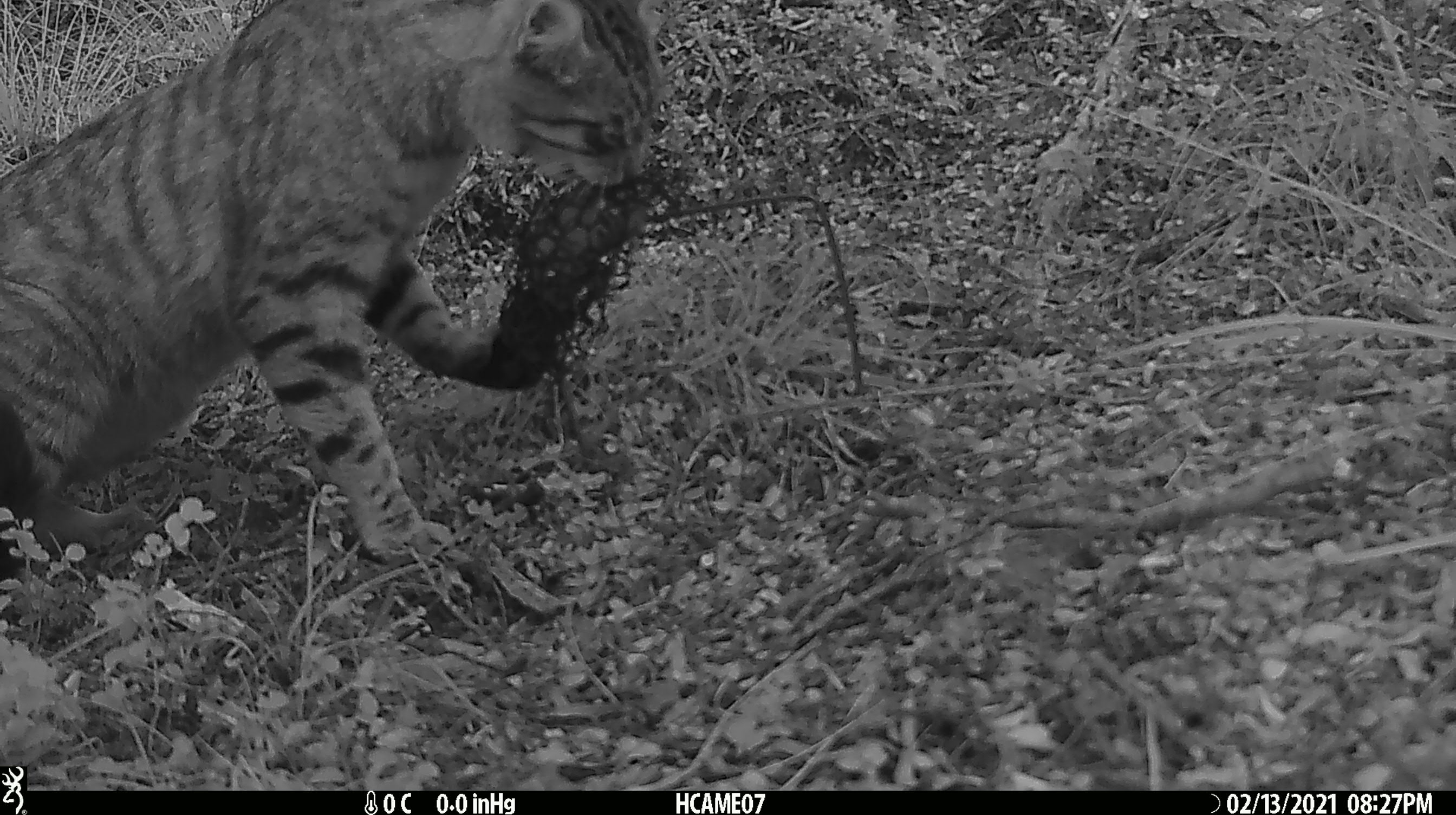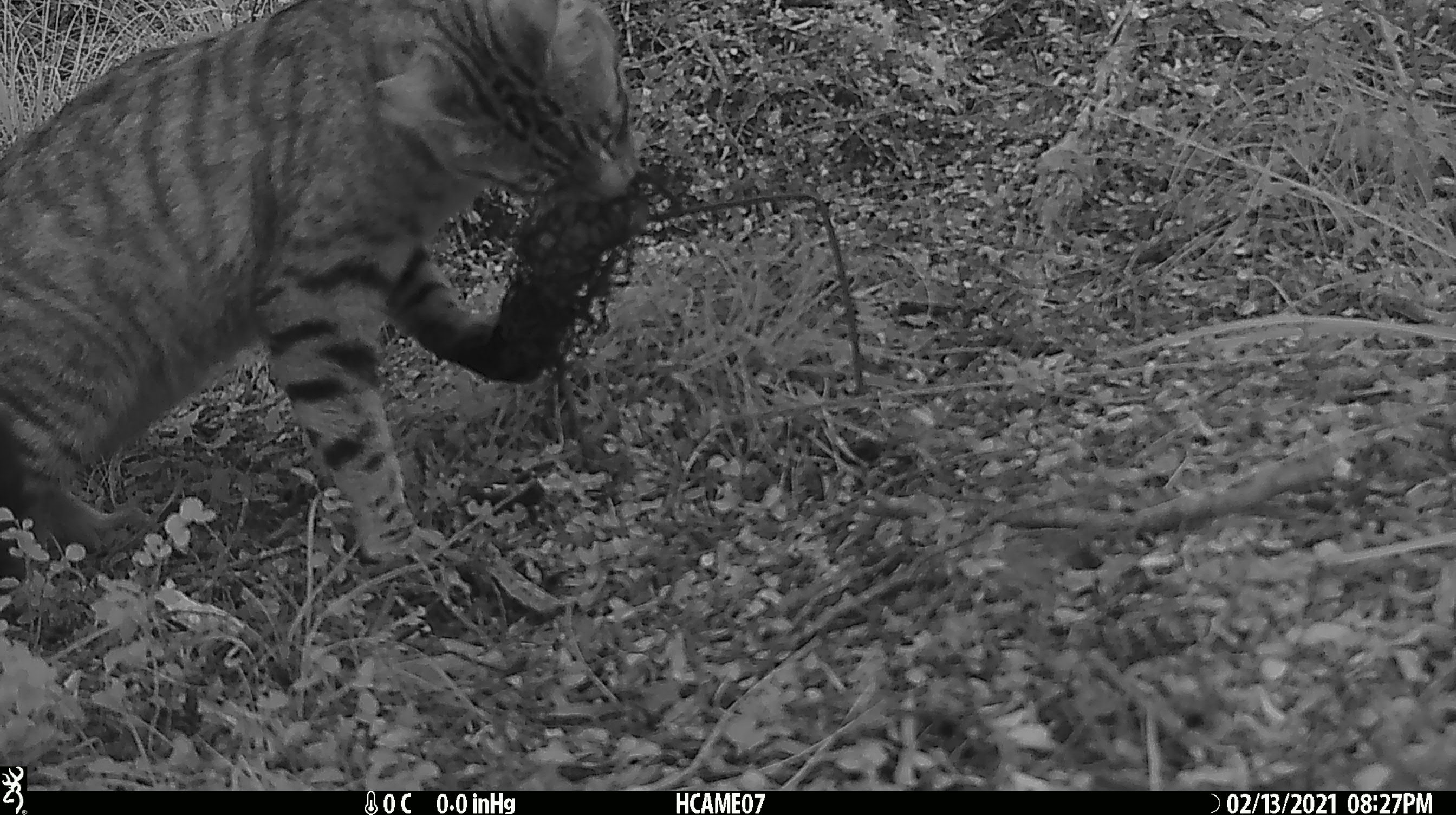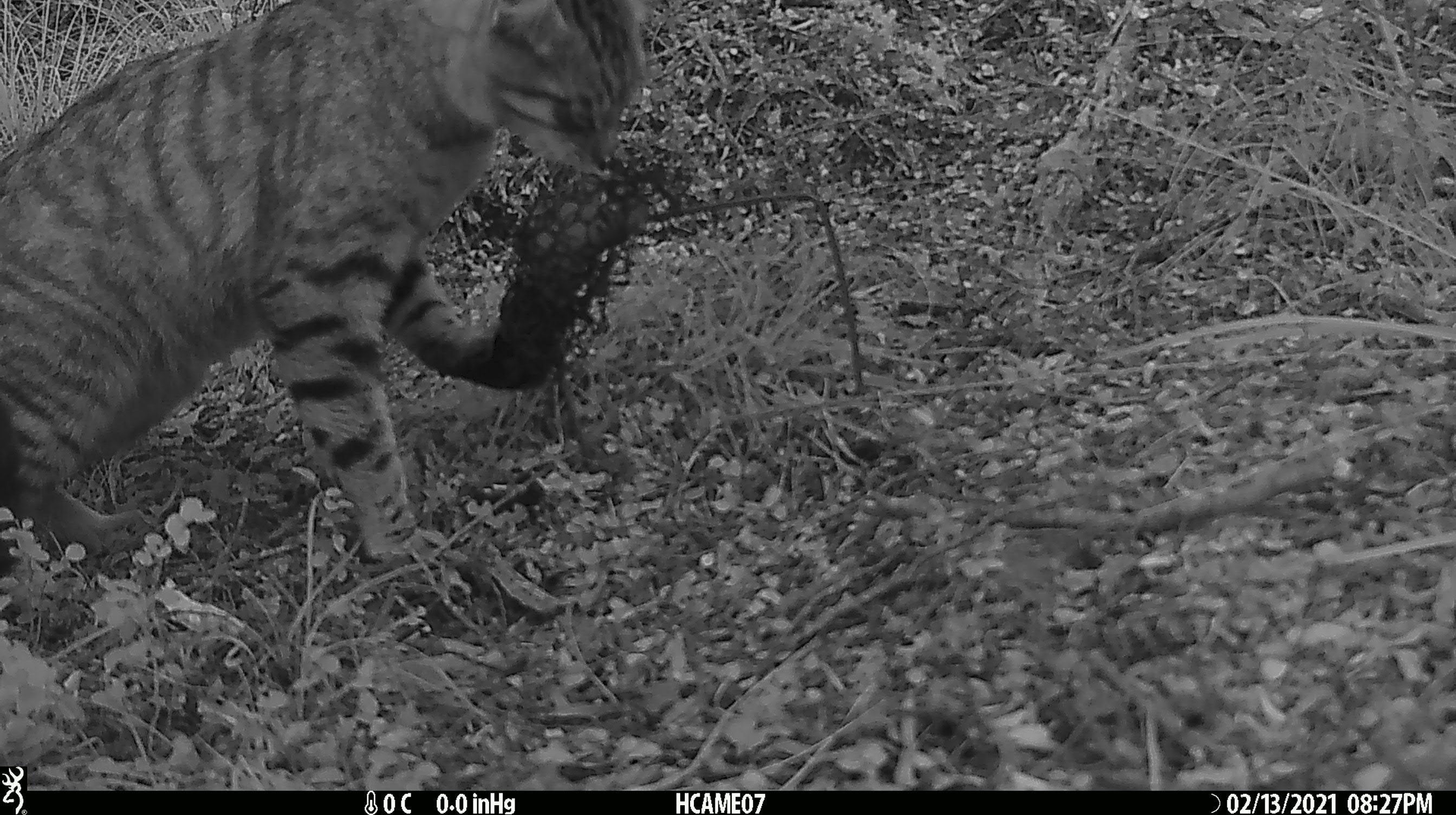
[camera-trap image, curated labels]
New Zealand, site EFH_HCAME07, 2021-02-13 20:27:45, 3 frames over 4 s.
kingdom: Animalia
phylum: Chordata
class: Mammalia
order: Carnivora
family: Felidae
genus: Felis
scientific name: Felis catus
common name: domestic cat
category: cat